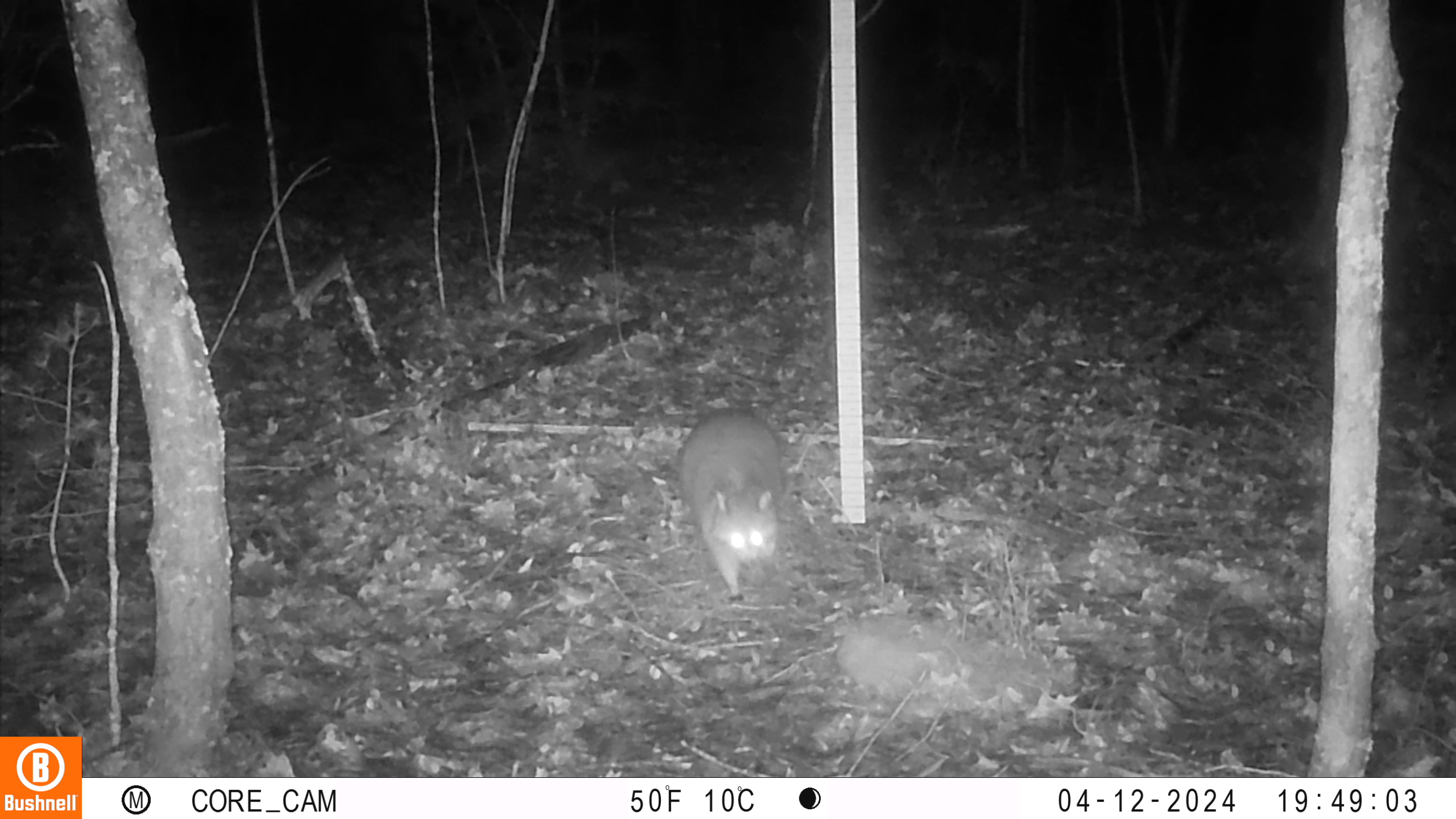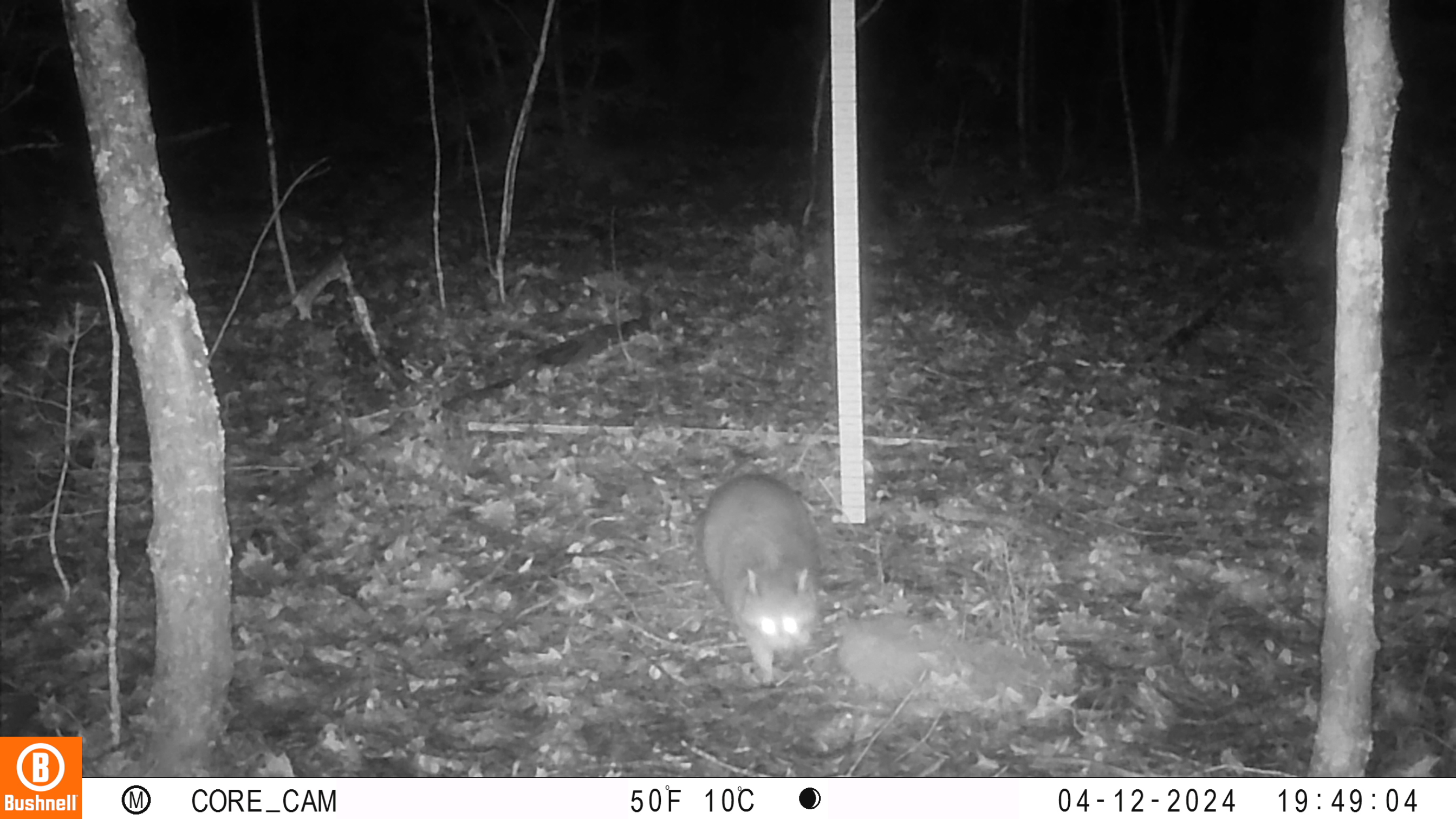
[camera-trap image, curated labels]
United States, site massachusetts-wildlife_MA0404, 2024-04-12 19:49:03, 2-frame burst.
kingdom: Animalia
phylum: Chordata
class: Mammalia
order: Carnivora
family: Procyonidae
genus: Procyon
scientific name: Procyon lotor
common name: raccoon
Raccoon (Procyon lotor).